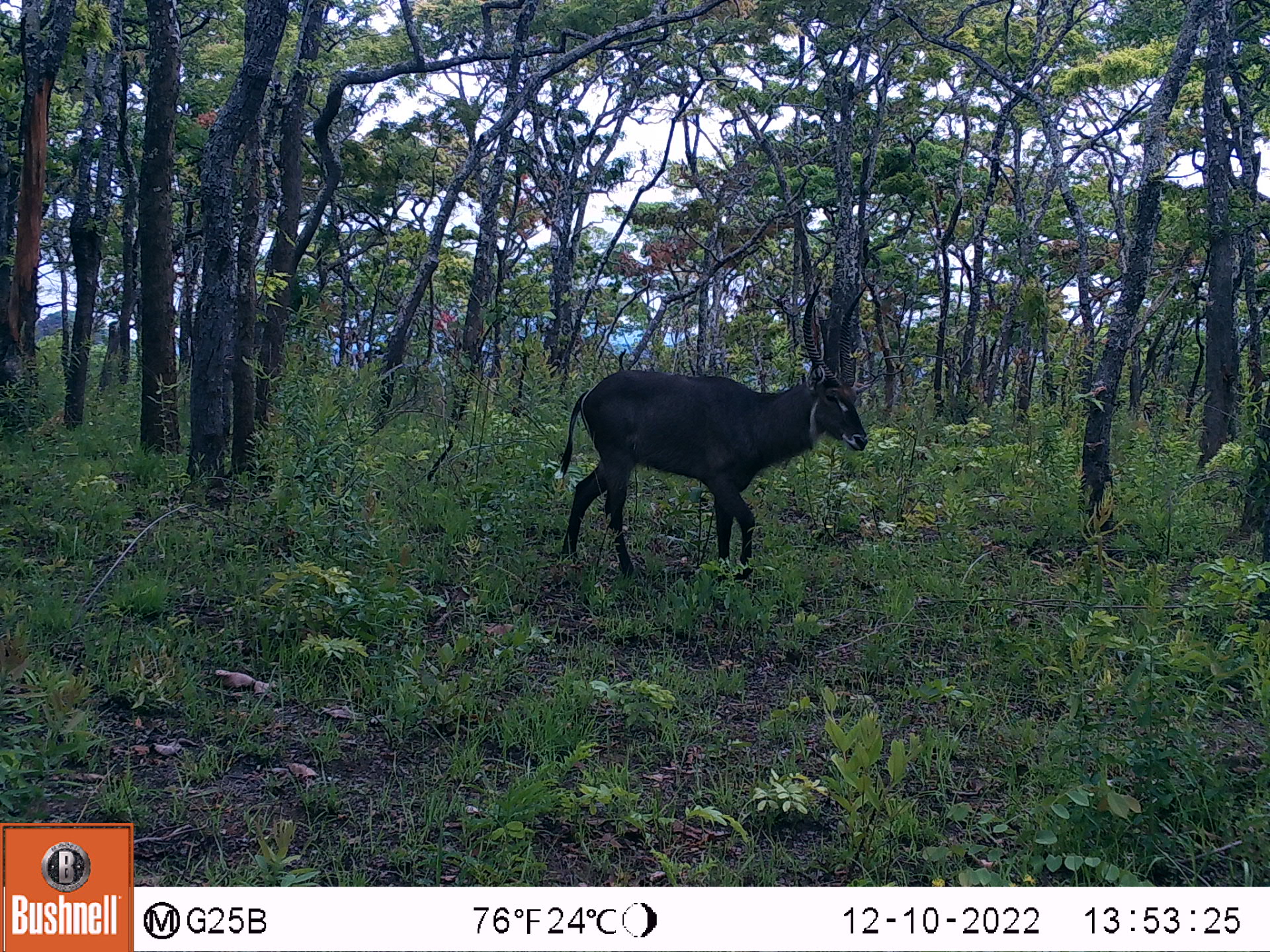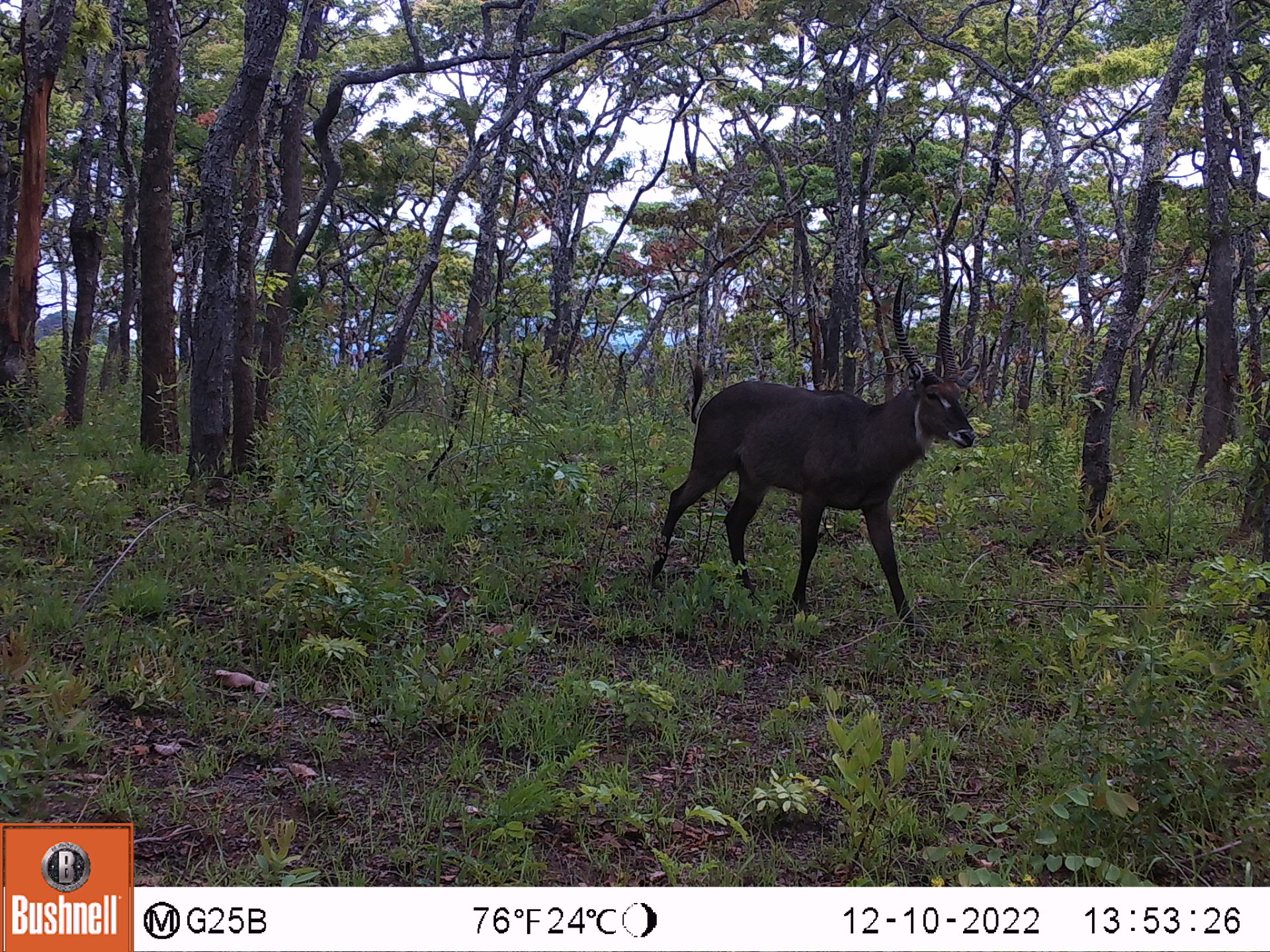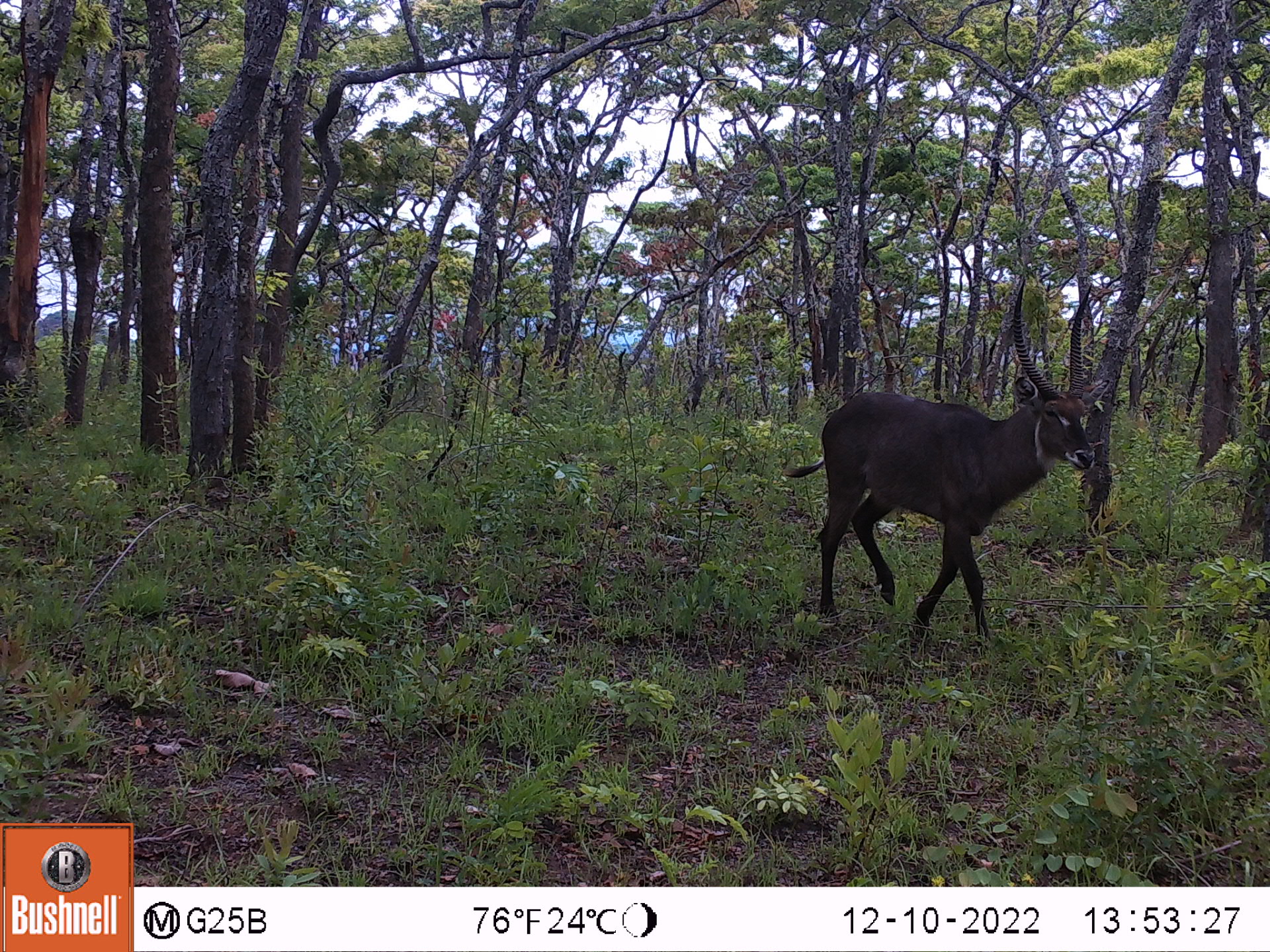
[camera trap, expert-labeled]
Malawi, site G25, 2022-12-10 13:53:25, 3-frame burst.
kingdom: Animalia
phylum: Chordata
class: Mammalia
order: Artiodactyla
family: Bovidae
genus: Kobus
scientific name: Kobus ellipsiprymnus ellipsiprymnus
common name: common waterbuck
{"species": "common waterbuck (Kobus ellipsiprymnus ellipsiprymnus)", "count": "1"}